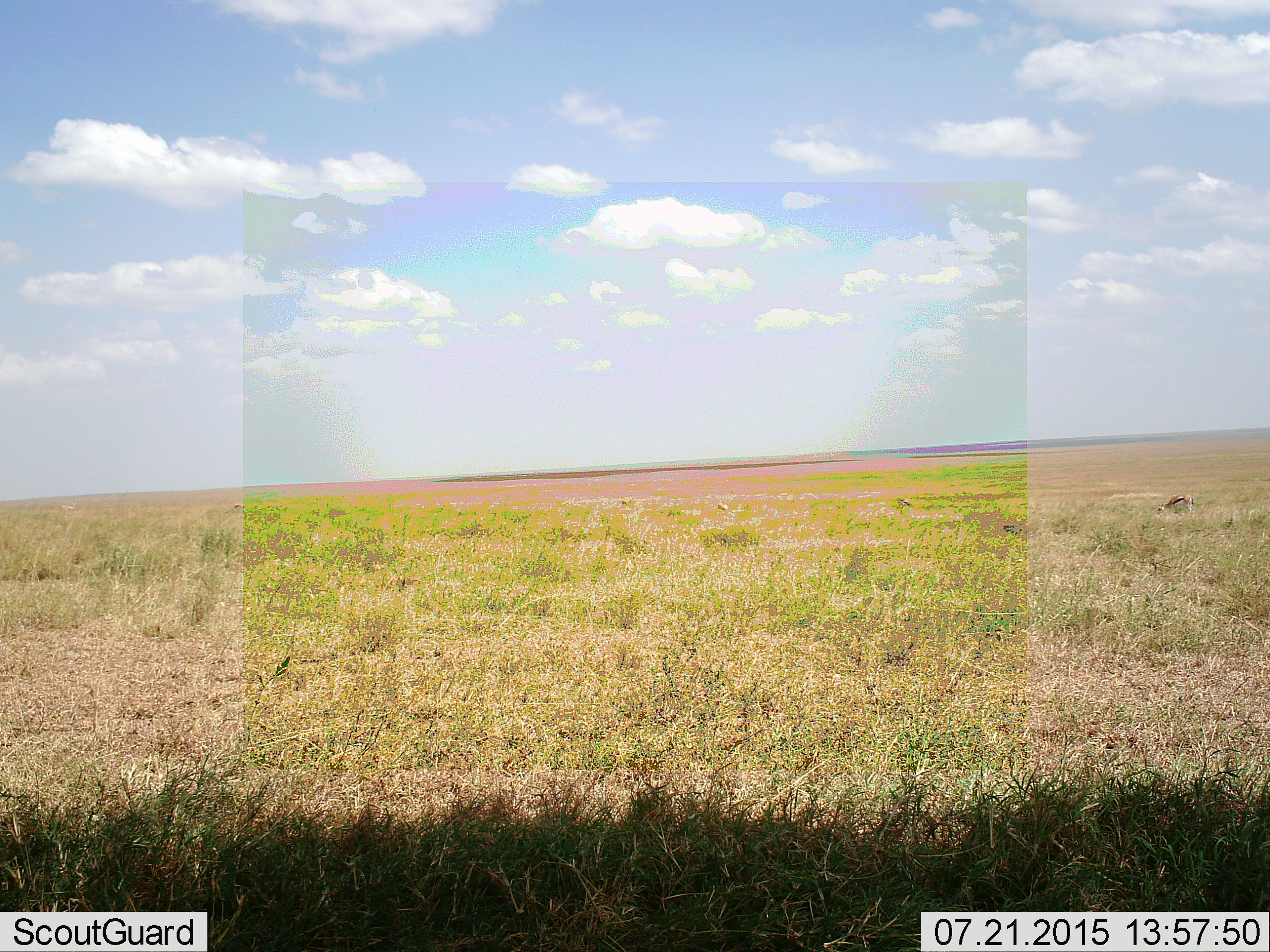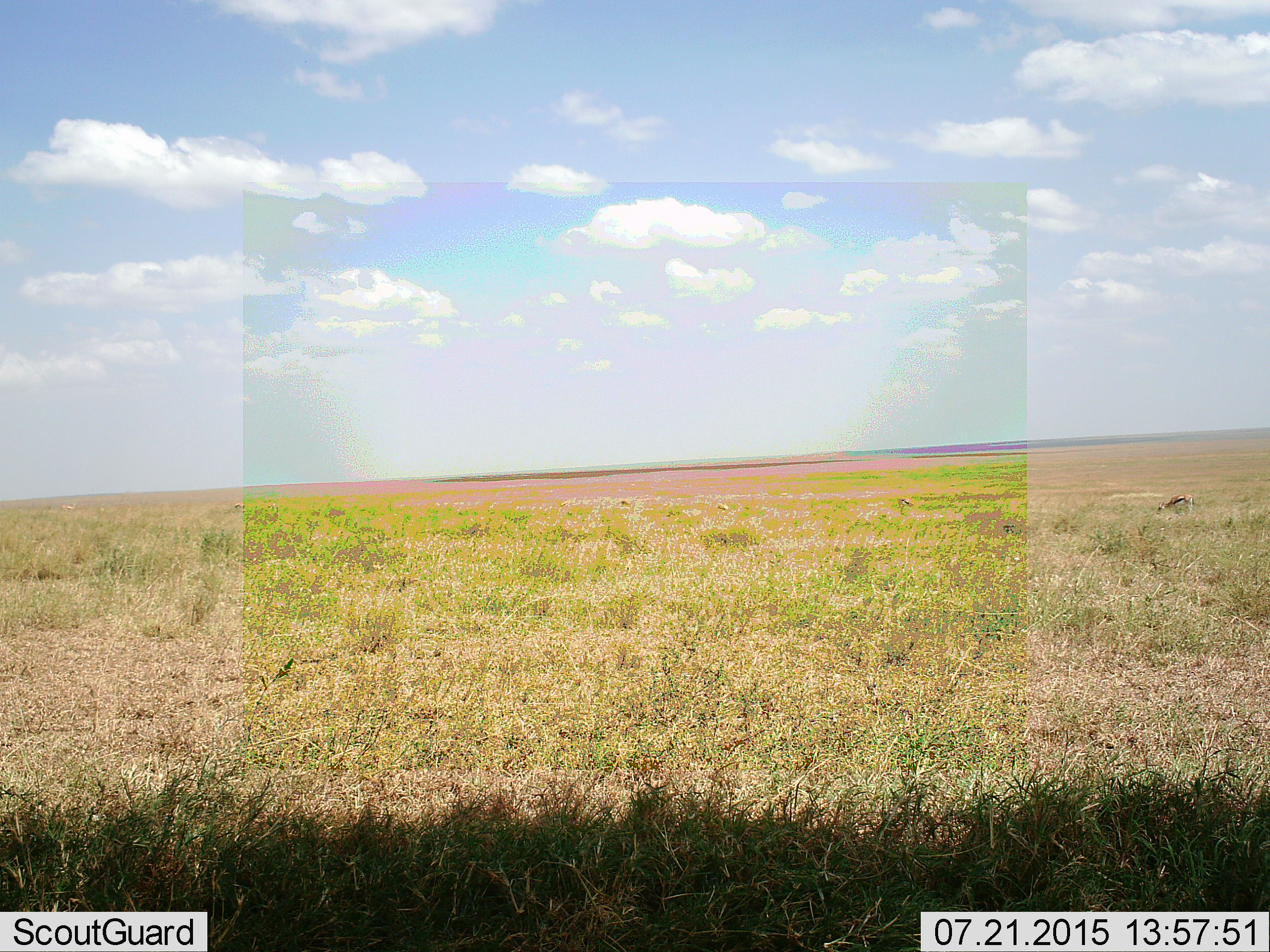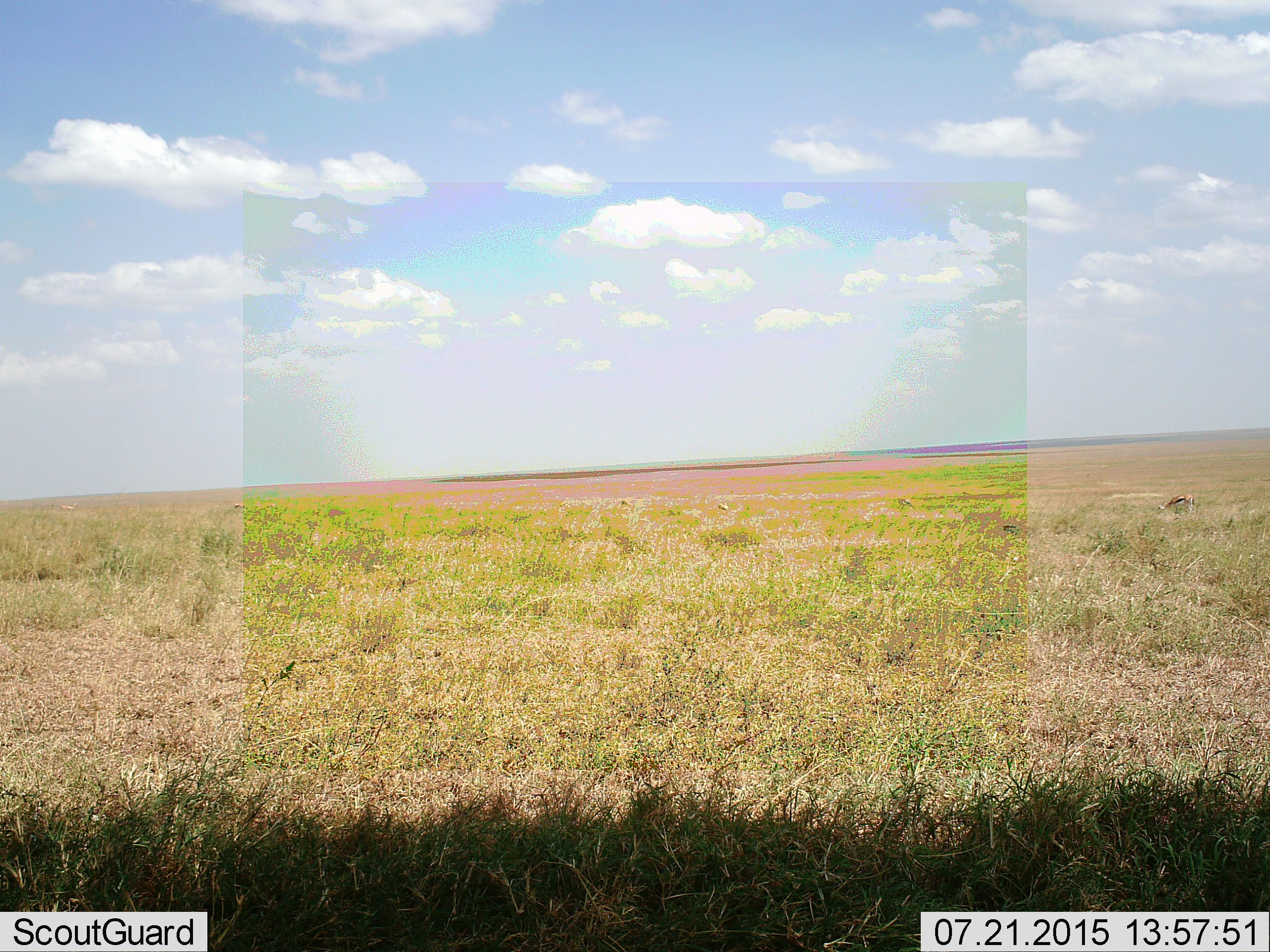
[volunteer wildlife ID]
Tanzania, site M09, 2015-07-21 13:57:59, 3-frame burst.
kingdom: Animalia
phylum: Chordata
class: Mammalia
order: Artiodactyla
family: Bovidae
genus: Eudorcas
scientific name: Eudorcas thomsonii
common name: thomson's gazelle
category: gazellethomsons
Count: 4.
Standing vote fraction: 0%.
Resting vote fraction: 0%.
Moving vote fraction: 20%.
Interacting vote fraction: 0%.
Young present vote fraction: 0%.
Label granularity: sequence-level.